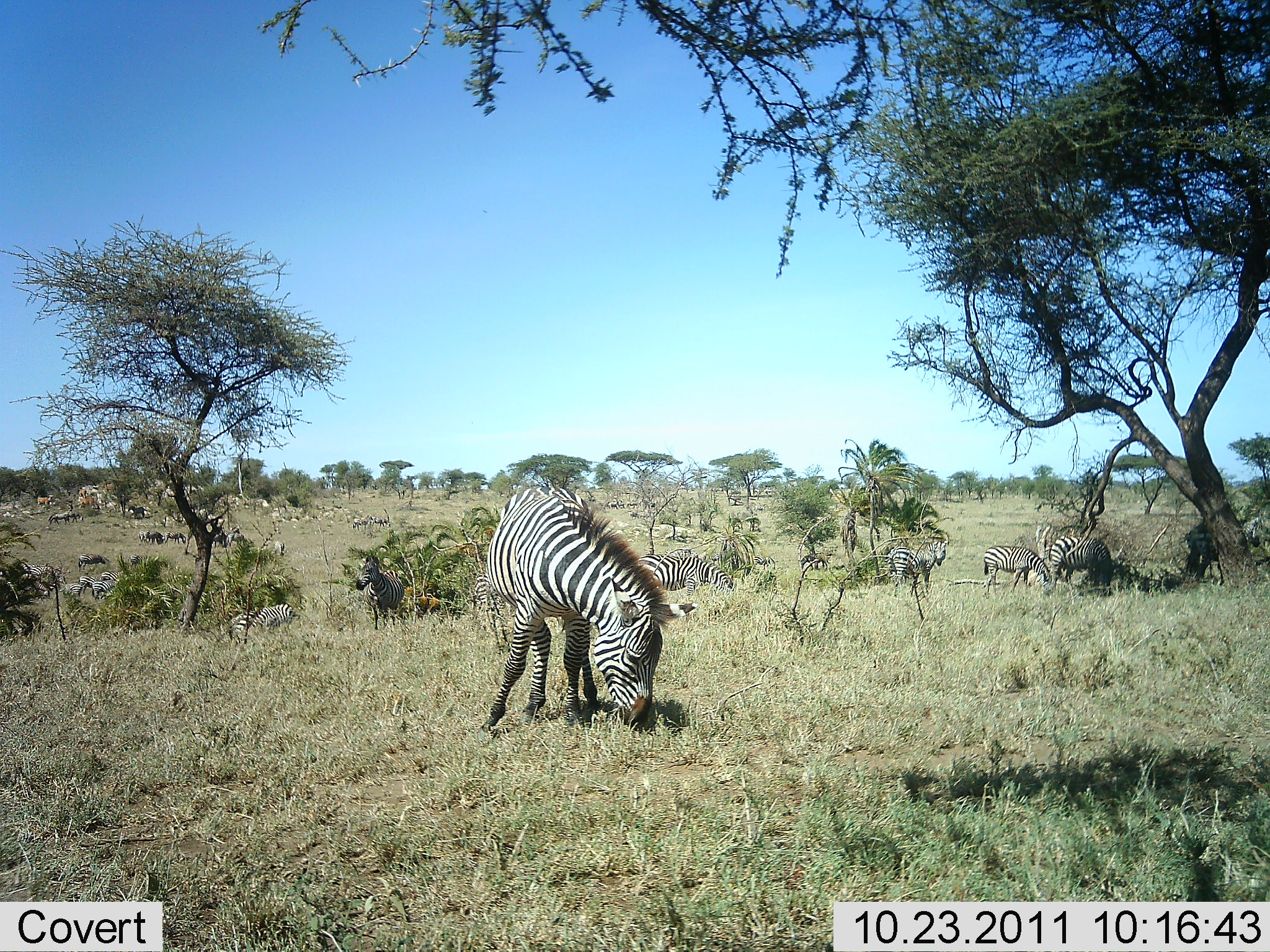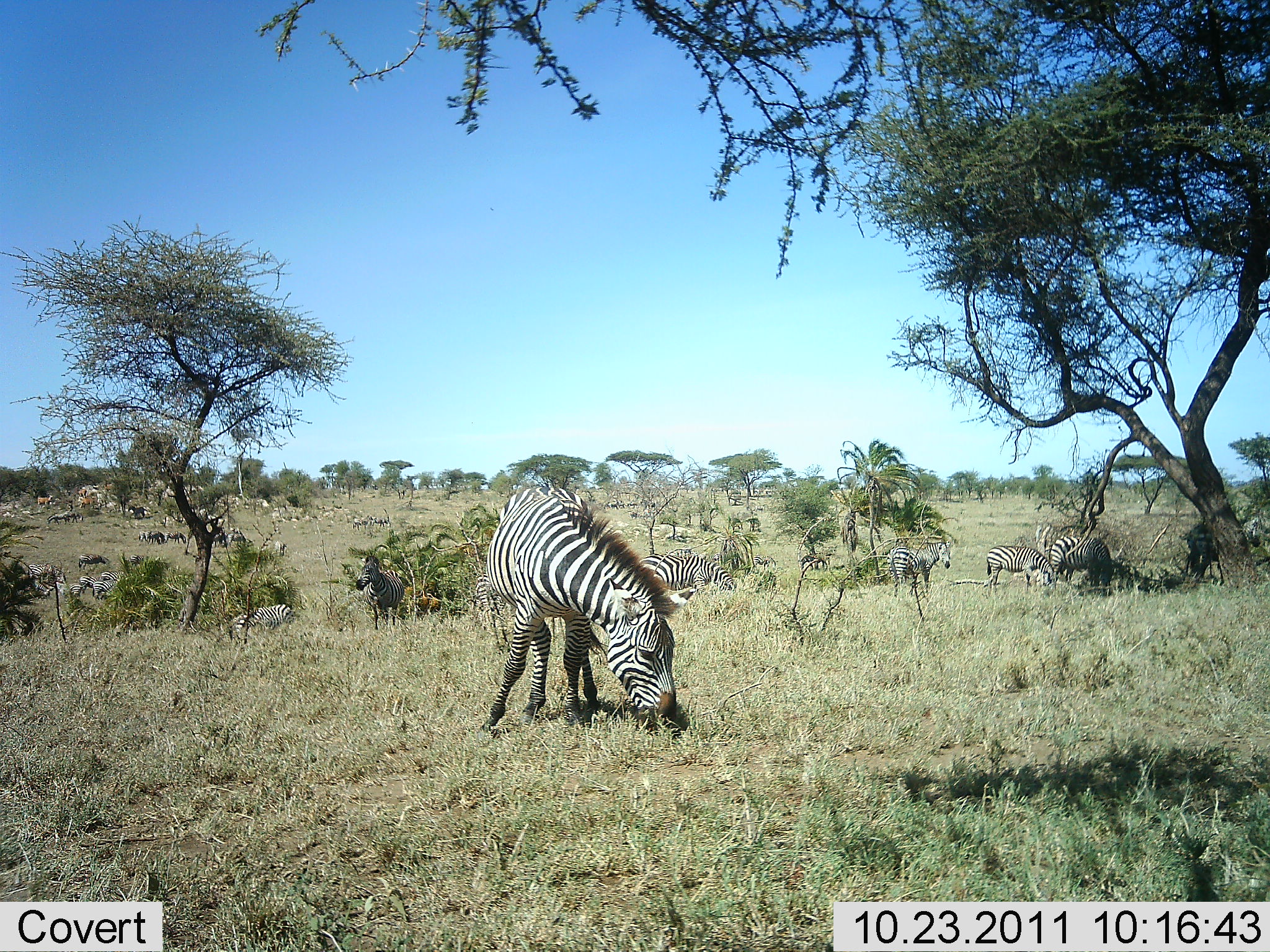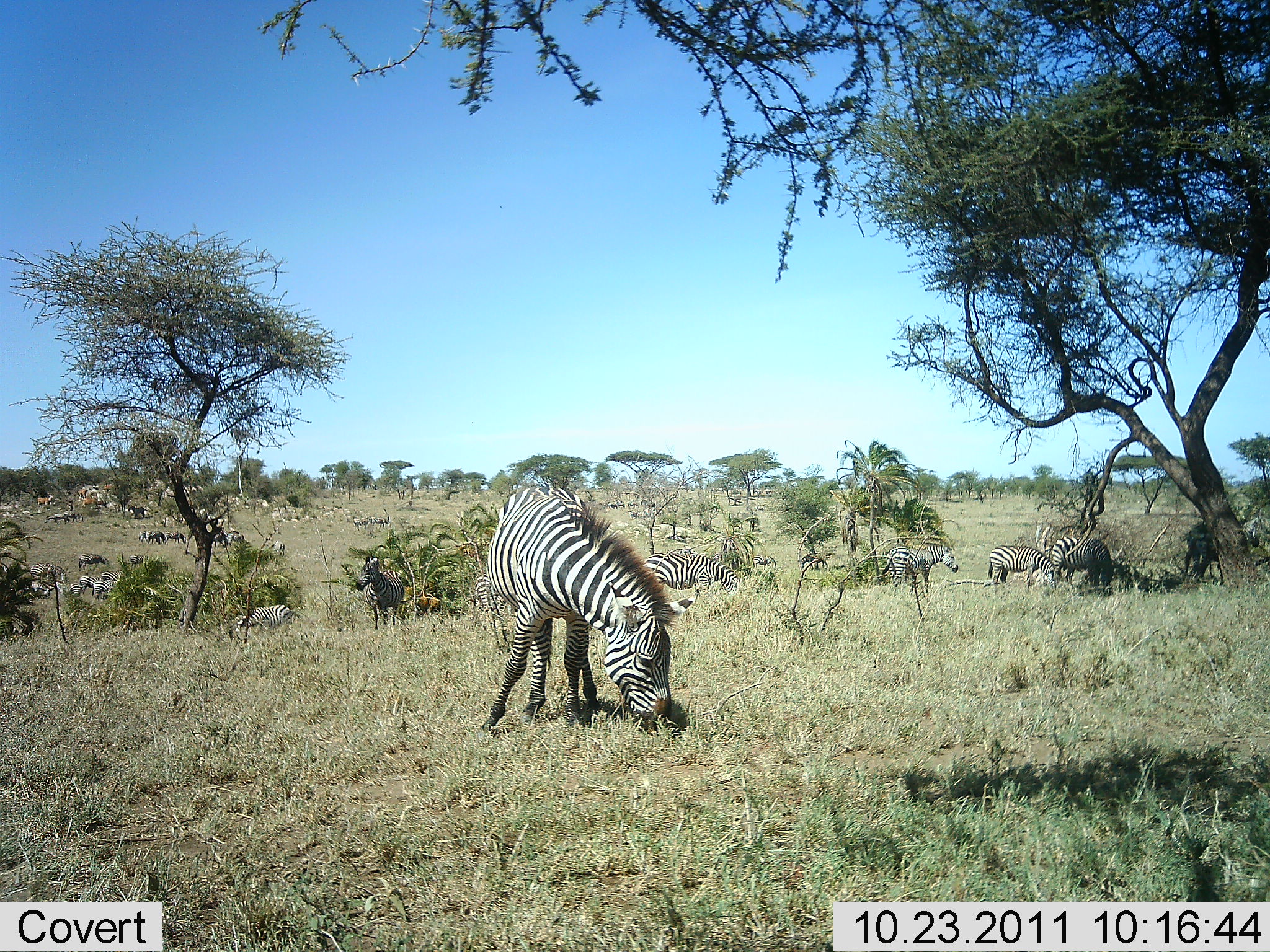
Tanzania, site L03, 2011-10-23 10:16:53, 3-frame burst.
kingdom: Animalia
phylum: Chordata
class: Mammalia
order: Perissodactyla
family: Equidae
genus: Equus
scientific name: Equus quagga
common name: plains zebra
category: zebra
Zebra (plains zebra) (Equus quagga), count 10. Behavior (volunteer vote fractions): standing 73%, resting 27%, moving 0%, interacting 9%. Young present (vote fraction): 0%. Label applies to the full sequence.